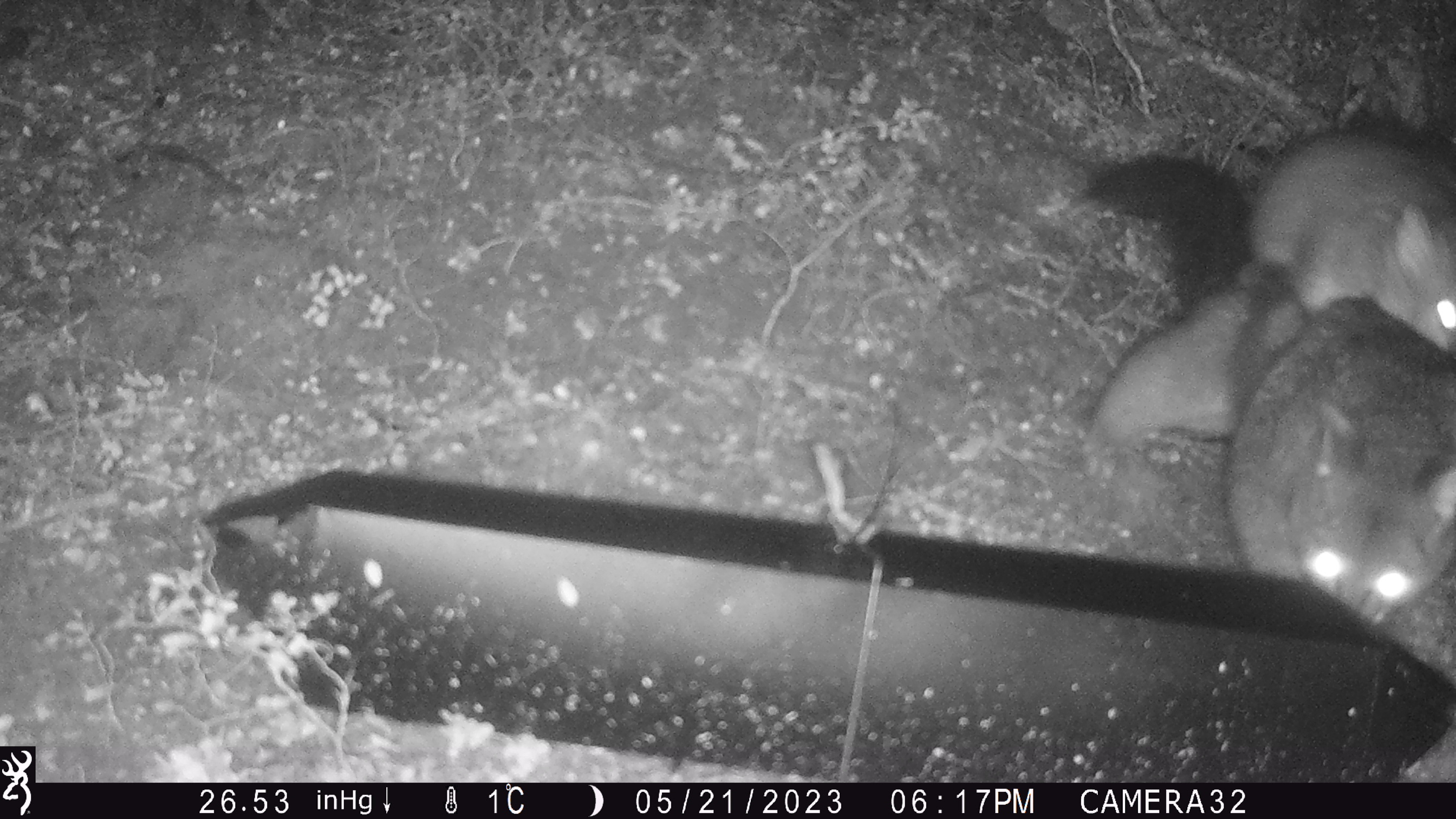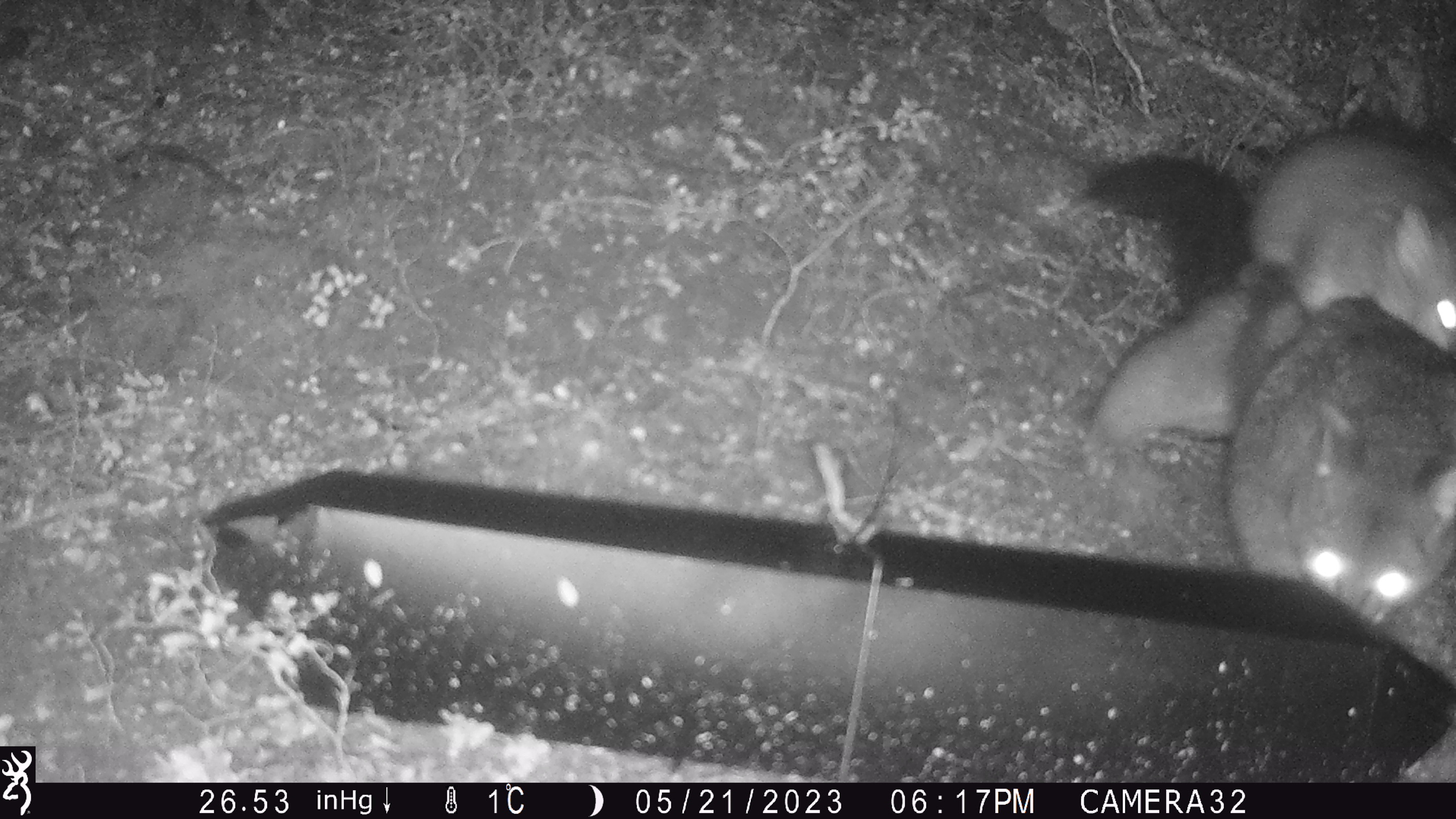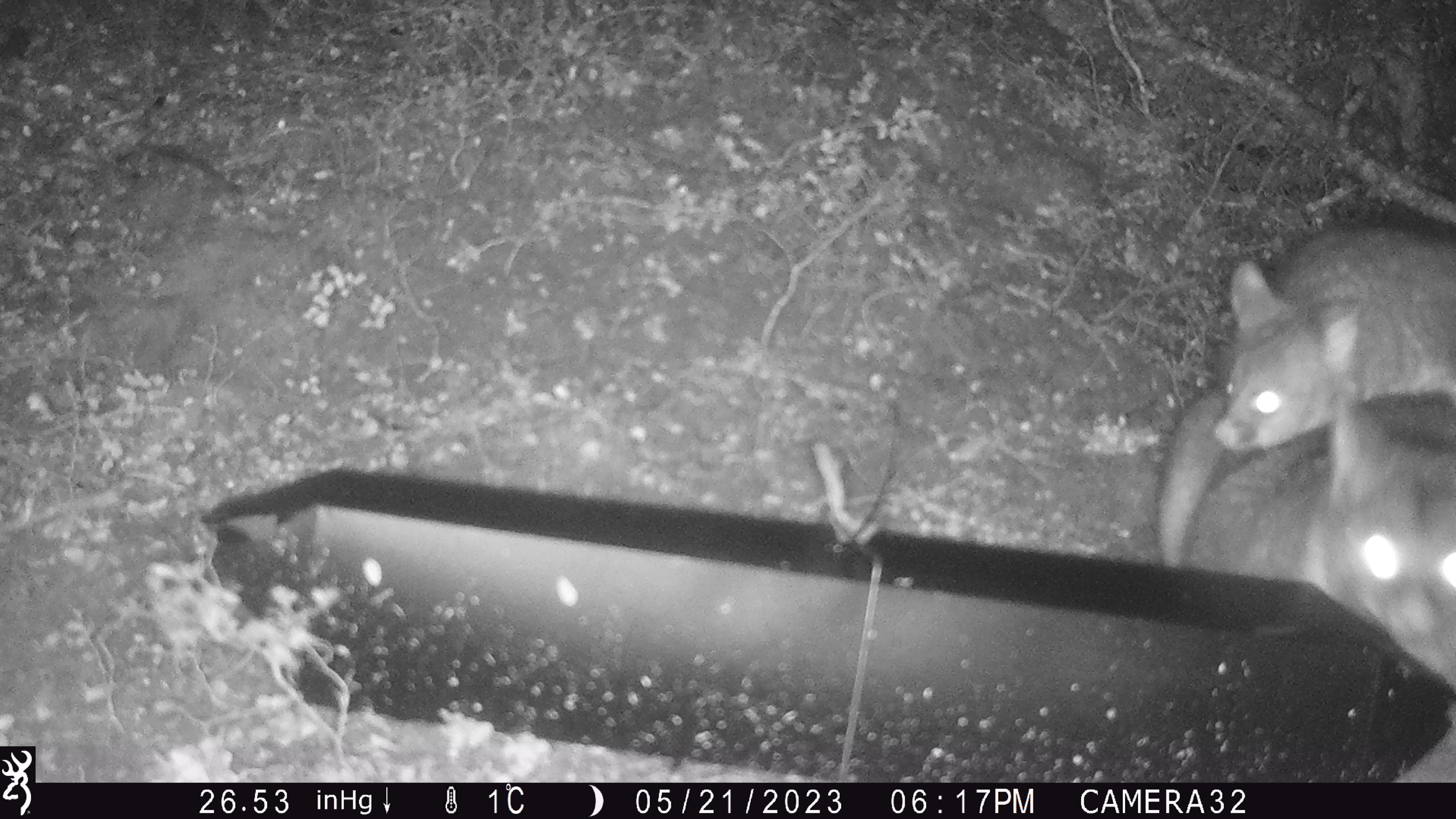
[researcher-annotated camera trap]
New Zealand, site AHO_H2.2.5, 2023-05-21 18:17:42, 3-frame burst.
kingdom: Animalia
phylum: Chordata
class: Mammalia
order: Diprotodontia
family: Phalangeridae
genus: Trichosurus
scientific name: Trichosurus vulpecula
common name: common brushtail possum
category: possum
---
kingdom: Animalia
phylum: Chordata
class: Mammalia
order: Carnivora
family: Mustelidae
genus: Mustela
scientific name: Mustela erminea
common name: stoat